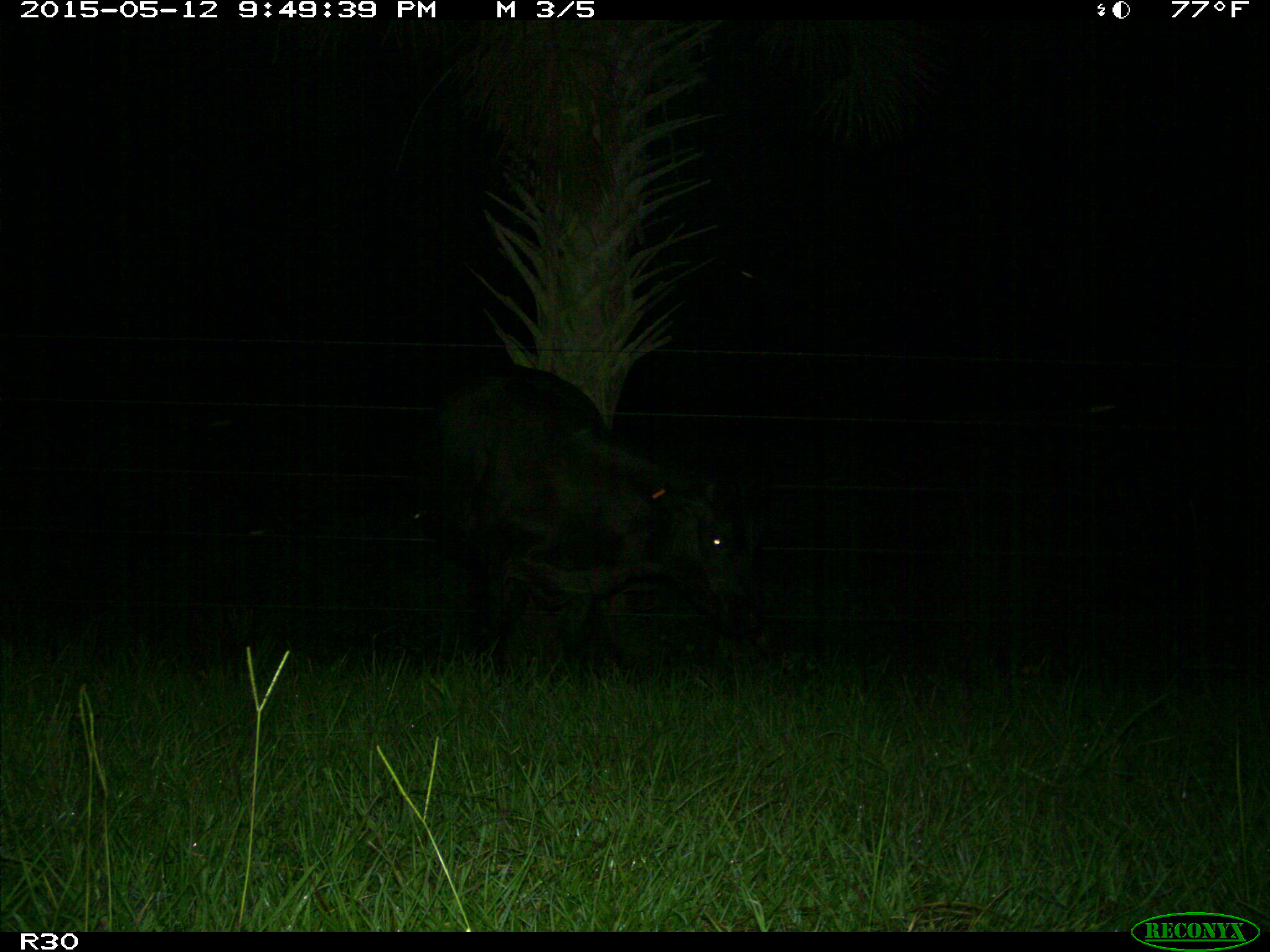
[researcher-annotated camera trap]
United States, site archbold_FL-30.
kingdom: Animalia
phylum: Chordata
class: Mammalia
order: Artiodactyla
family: Bovidae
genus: Bos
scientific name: Bos taurus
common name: domestic cow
Bos taurus (domestic cow).